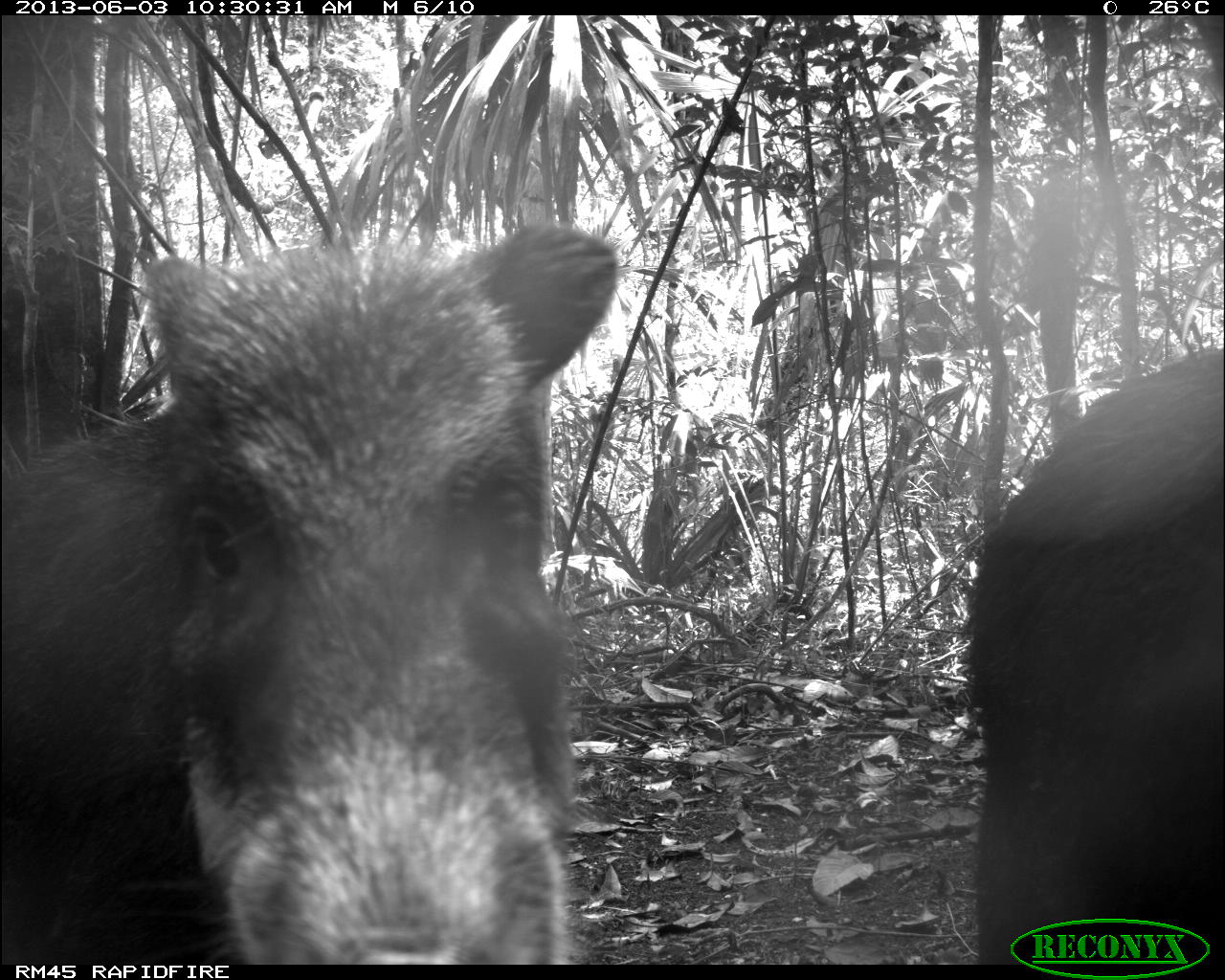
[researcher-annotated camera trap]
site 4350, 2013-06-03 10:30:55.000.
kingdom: Animalia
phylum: Chordata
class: Mammalia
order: Artiodactyla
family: Tayassuidae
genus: Tayassu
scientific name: Tayassu pecari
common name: white-lipped peccary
Tayassu pecari (white-lipped peccary), count 6.